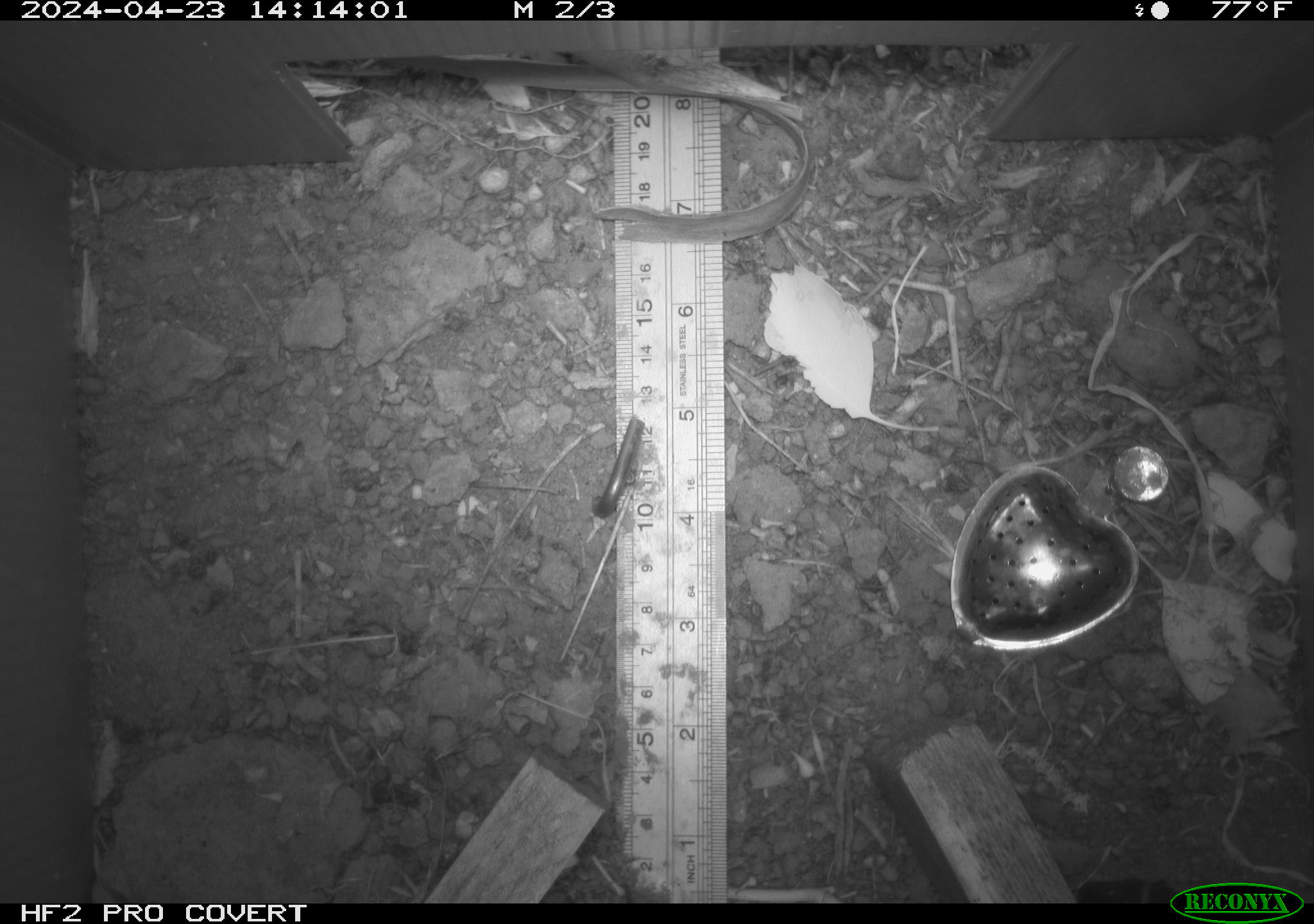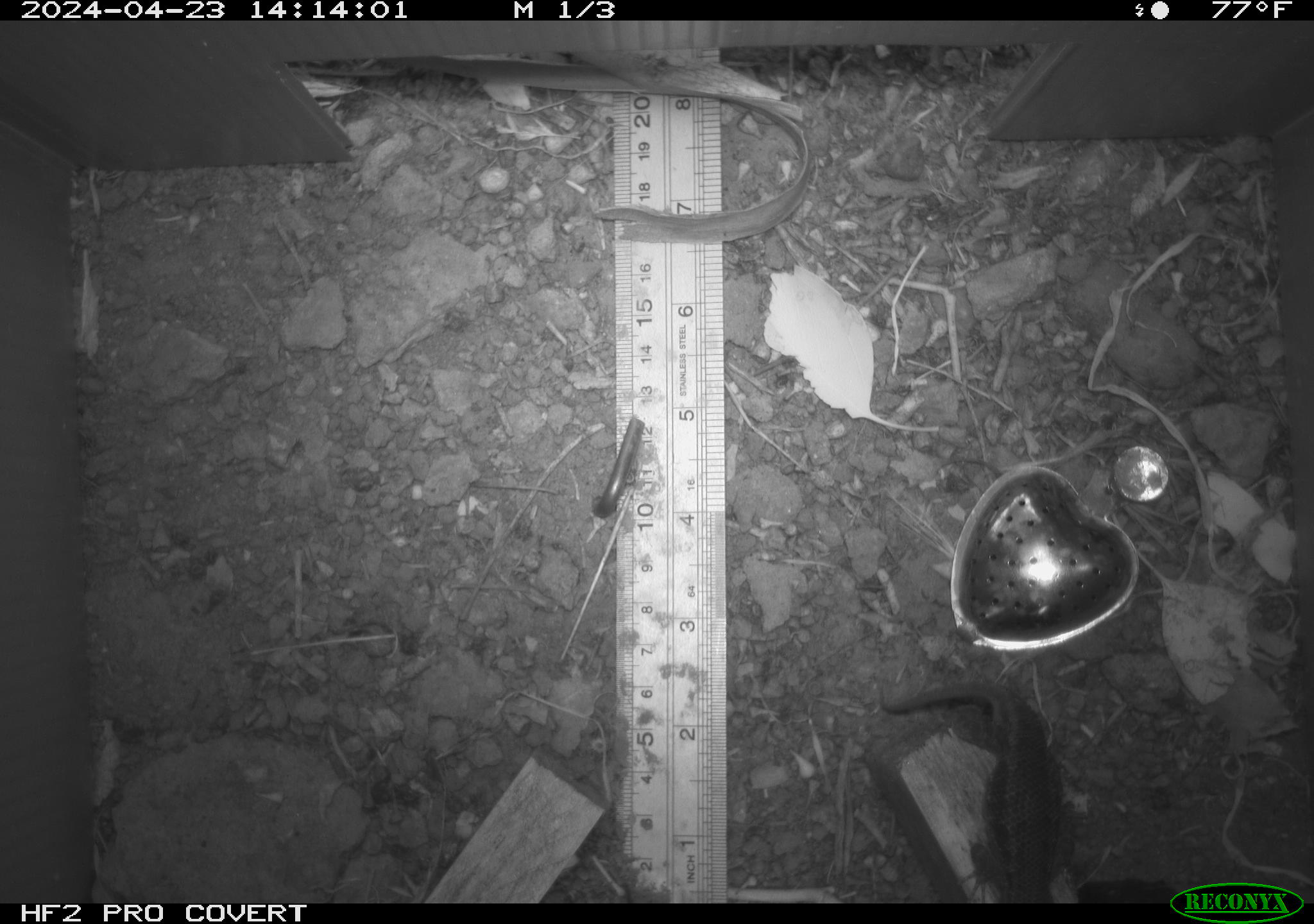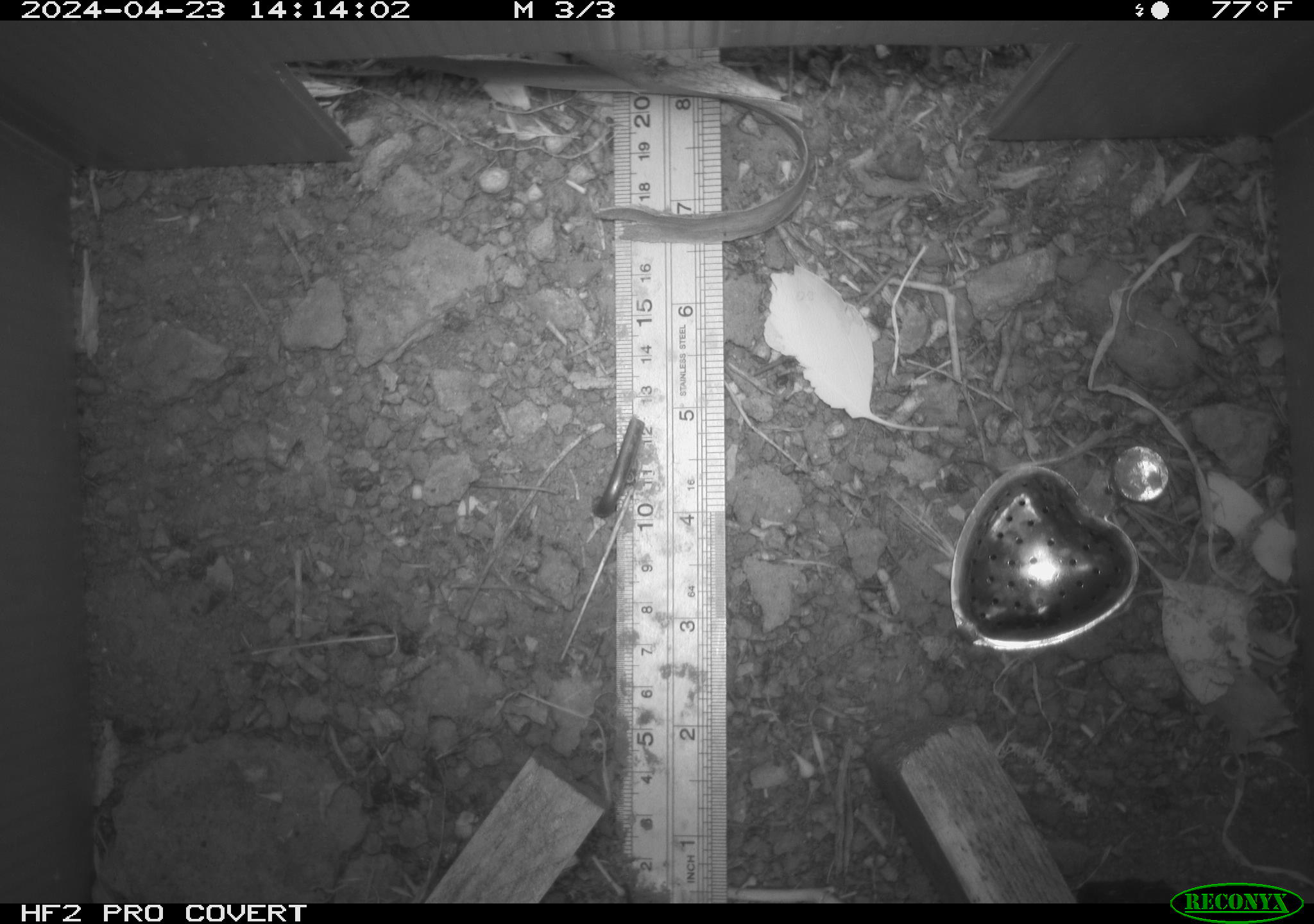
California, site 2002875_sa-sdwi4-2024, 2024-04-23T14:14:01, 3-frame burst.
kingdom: Animalia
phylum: Chordata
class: Reptilia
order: Squamata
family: Phrynosomatidae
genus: Sceloporus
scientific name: Sceloporus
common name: spiny lizards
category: sceloporus species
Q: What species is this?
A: Sceloporus species (spiny lizards) (Sceloporus).